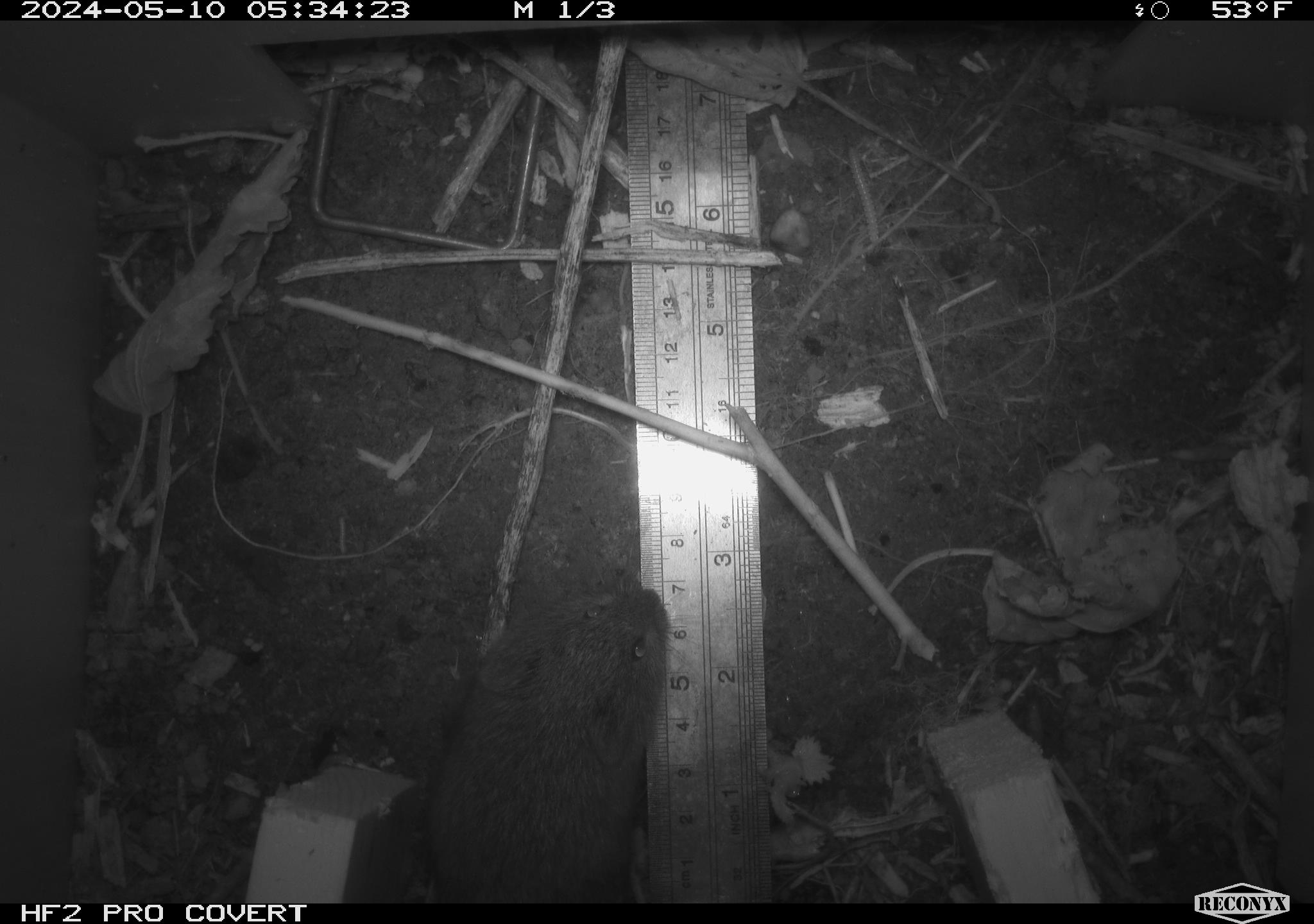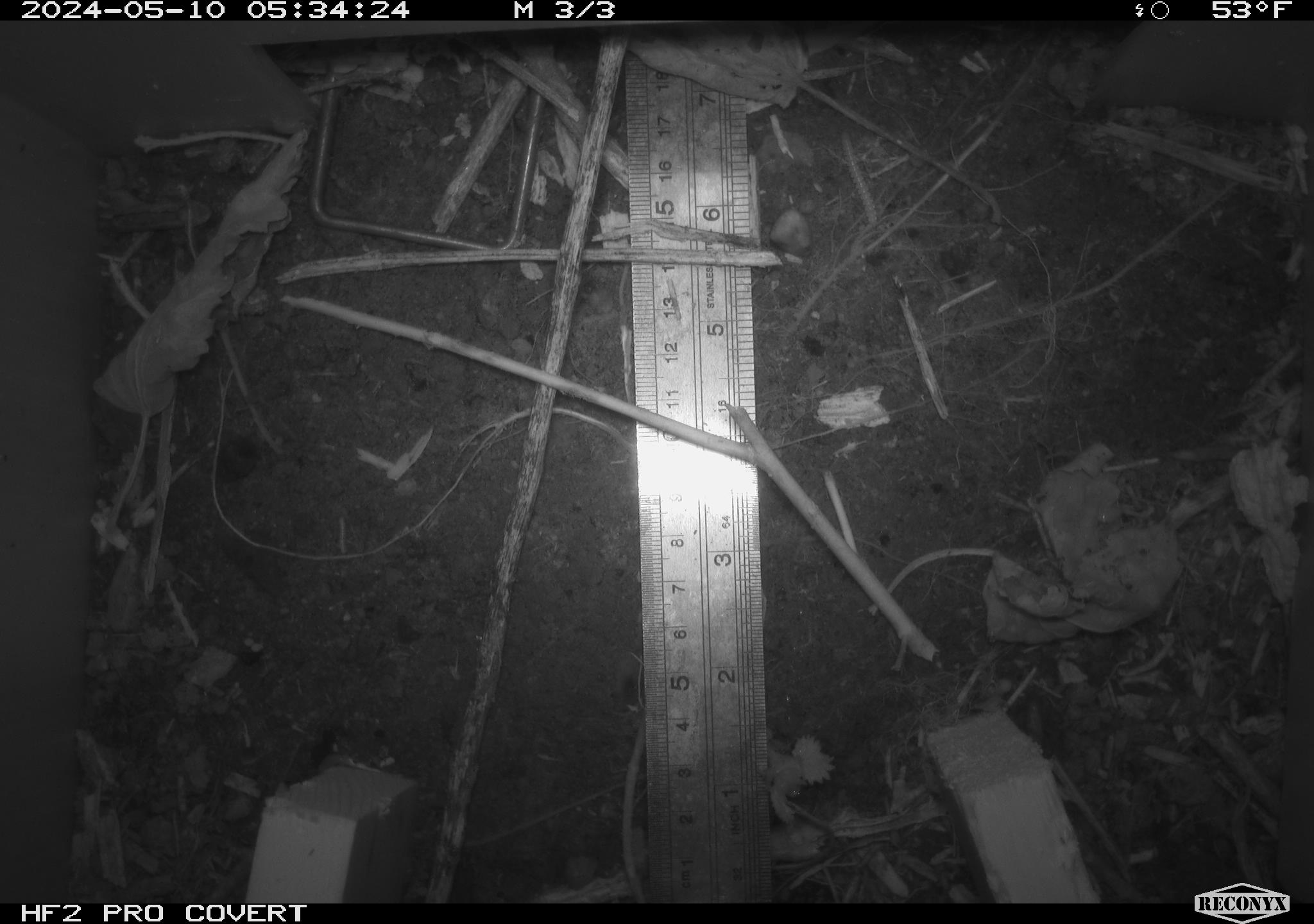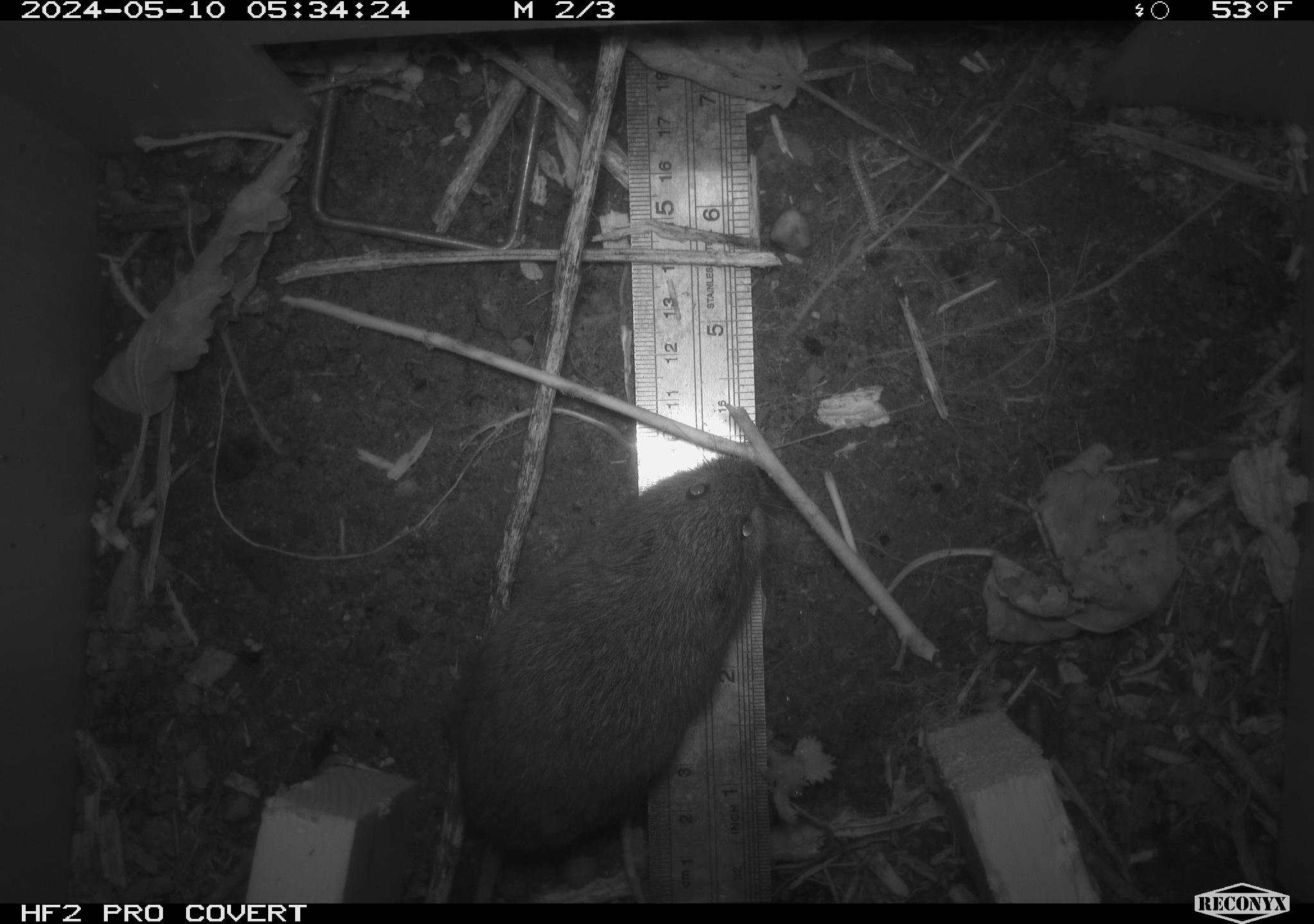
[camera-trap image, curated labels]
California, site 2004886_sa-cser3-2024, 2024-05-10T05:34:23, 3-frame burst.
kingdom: Animalia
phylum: Chordata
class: Mammalia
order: Rodentia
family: Cricetidae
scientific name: Cricetidae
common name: hamsters, voles, lemmings, and allies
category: cricetidae family